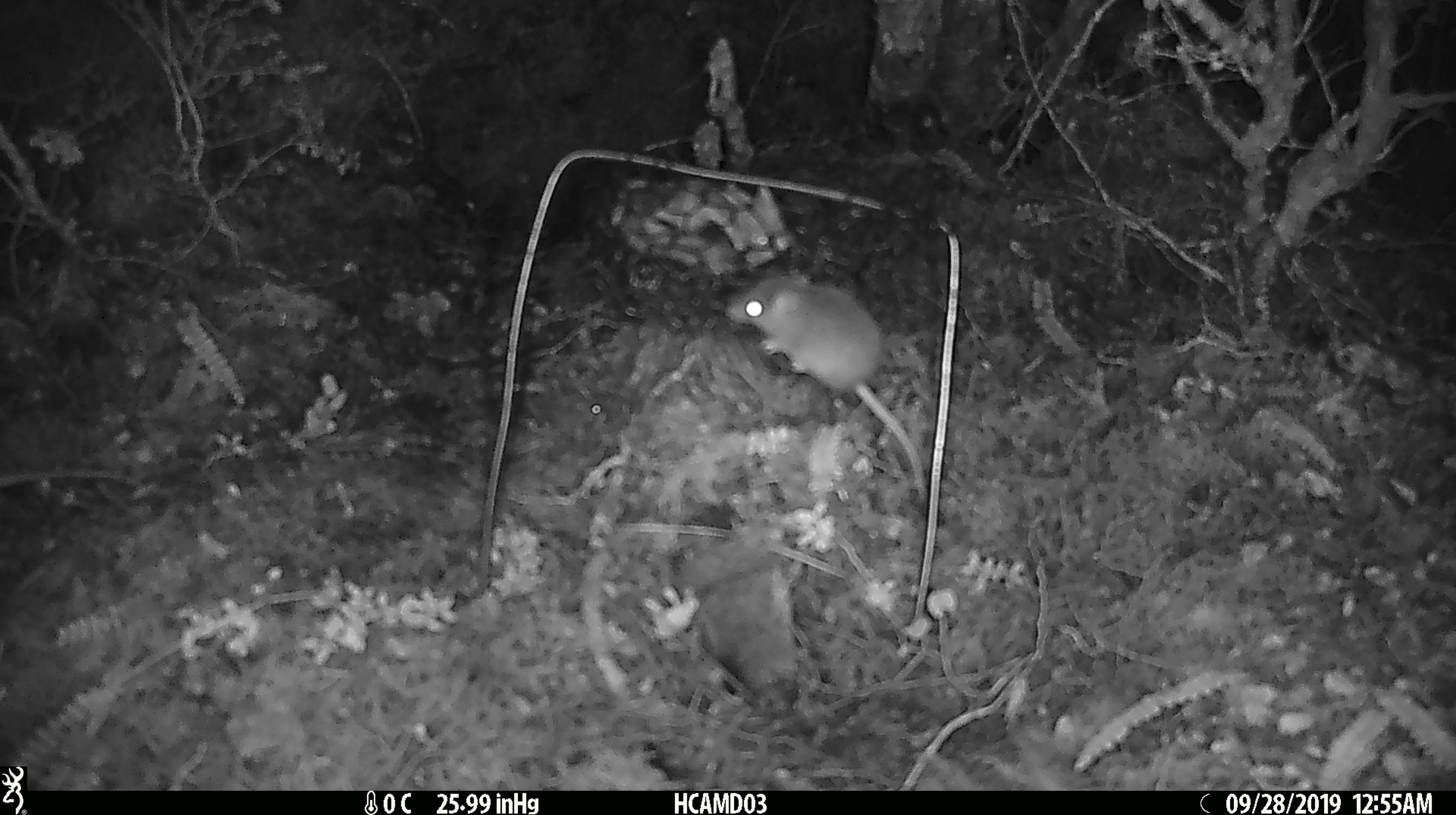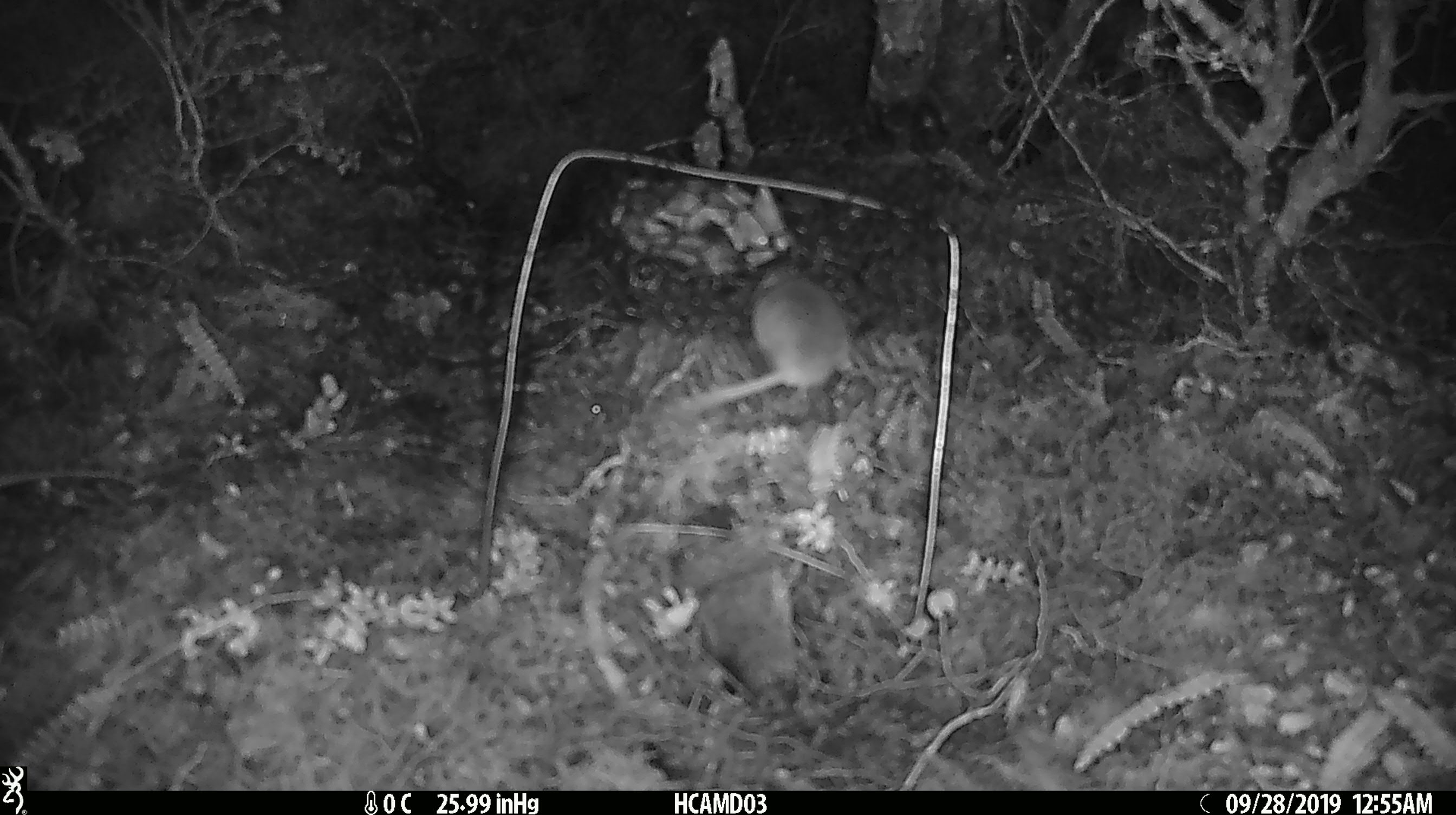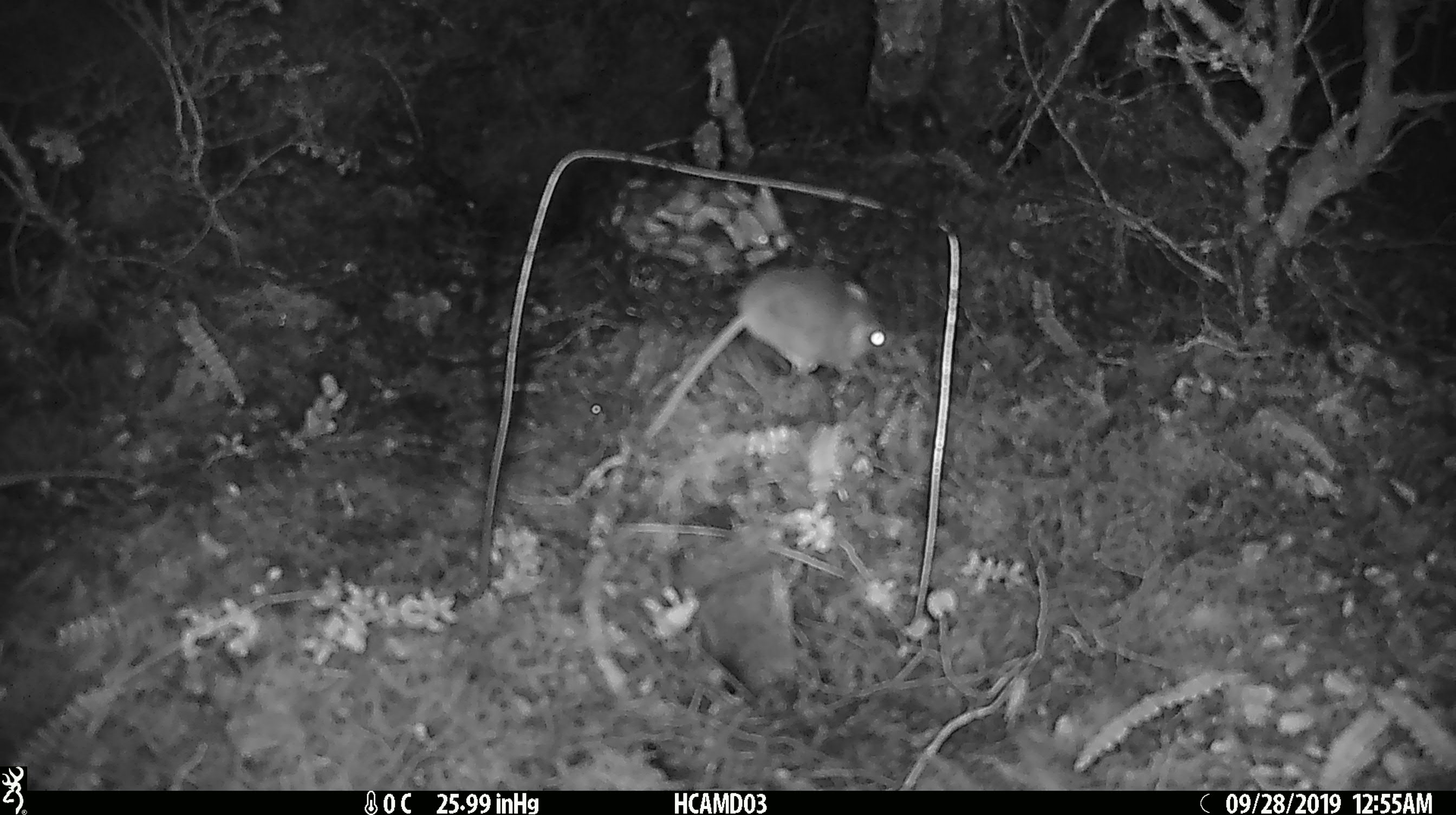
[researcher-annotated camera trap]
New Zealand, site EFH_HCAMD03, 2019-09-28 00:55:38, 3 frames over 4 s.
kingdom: Animalia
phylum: Chordata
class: Mammalia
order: Rodentia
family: Muridae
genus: Mus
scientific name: Mus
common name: mouse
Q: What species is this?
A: Mouse (Mus).